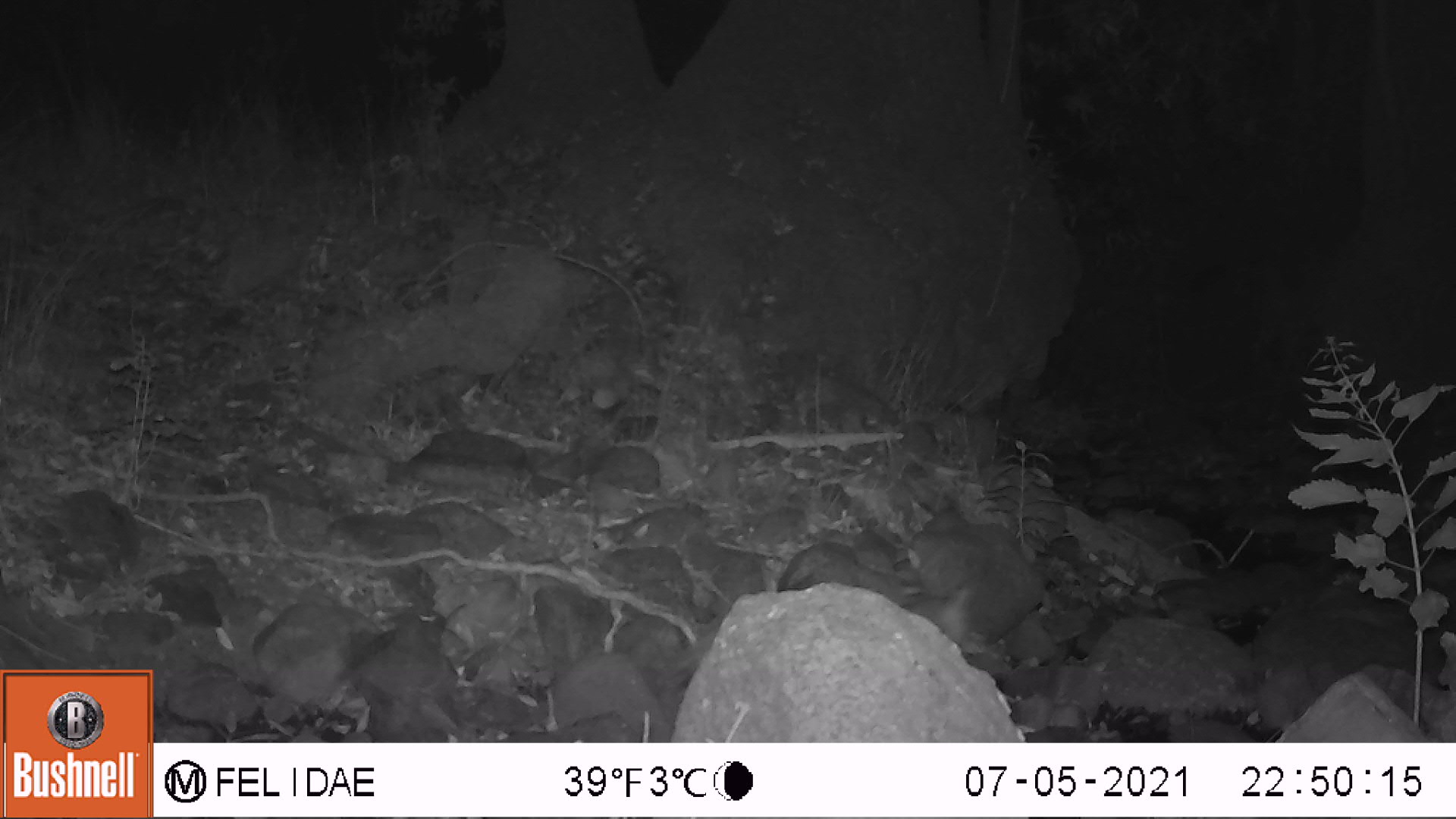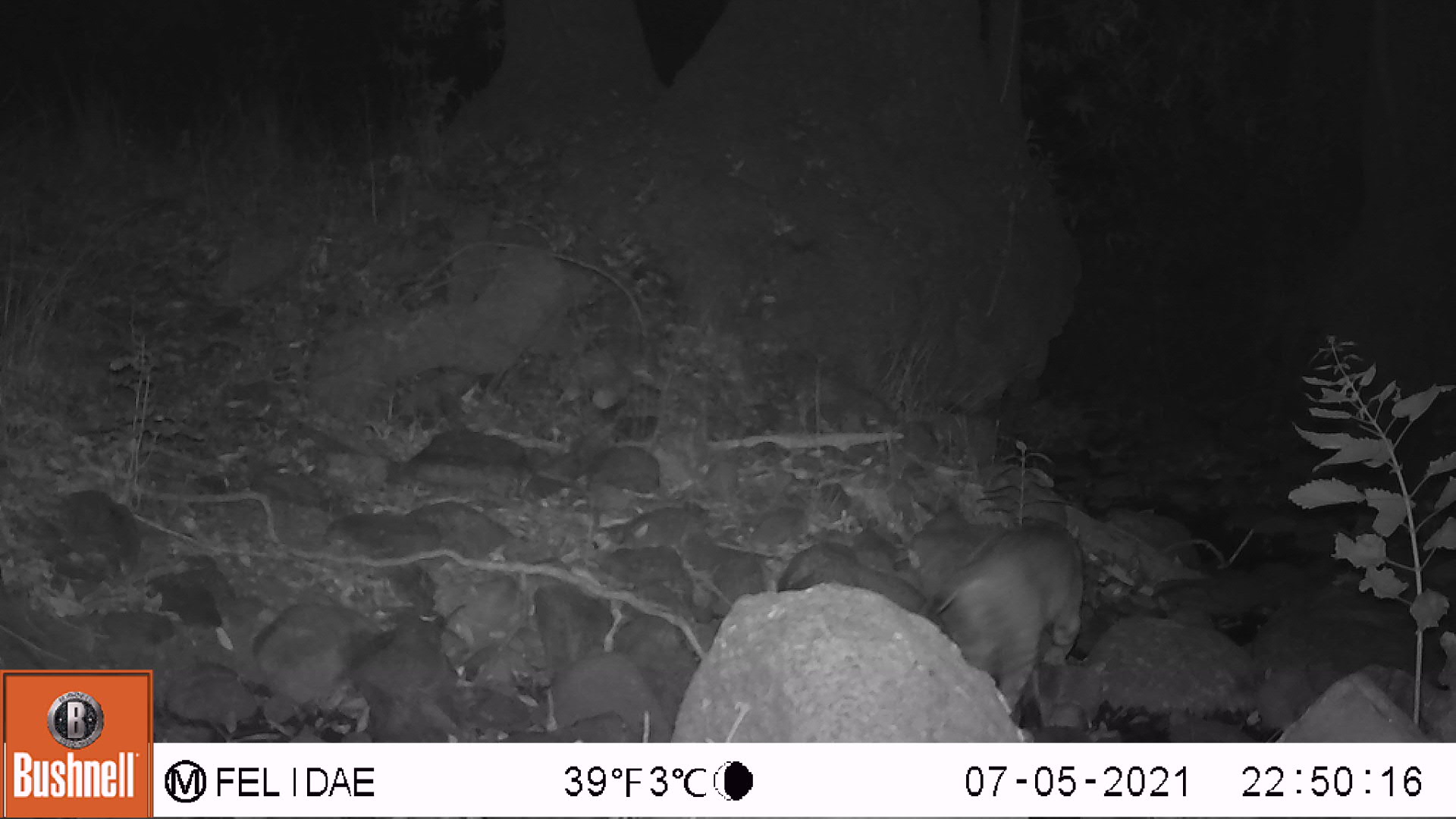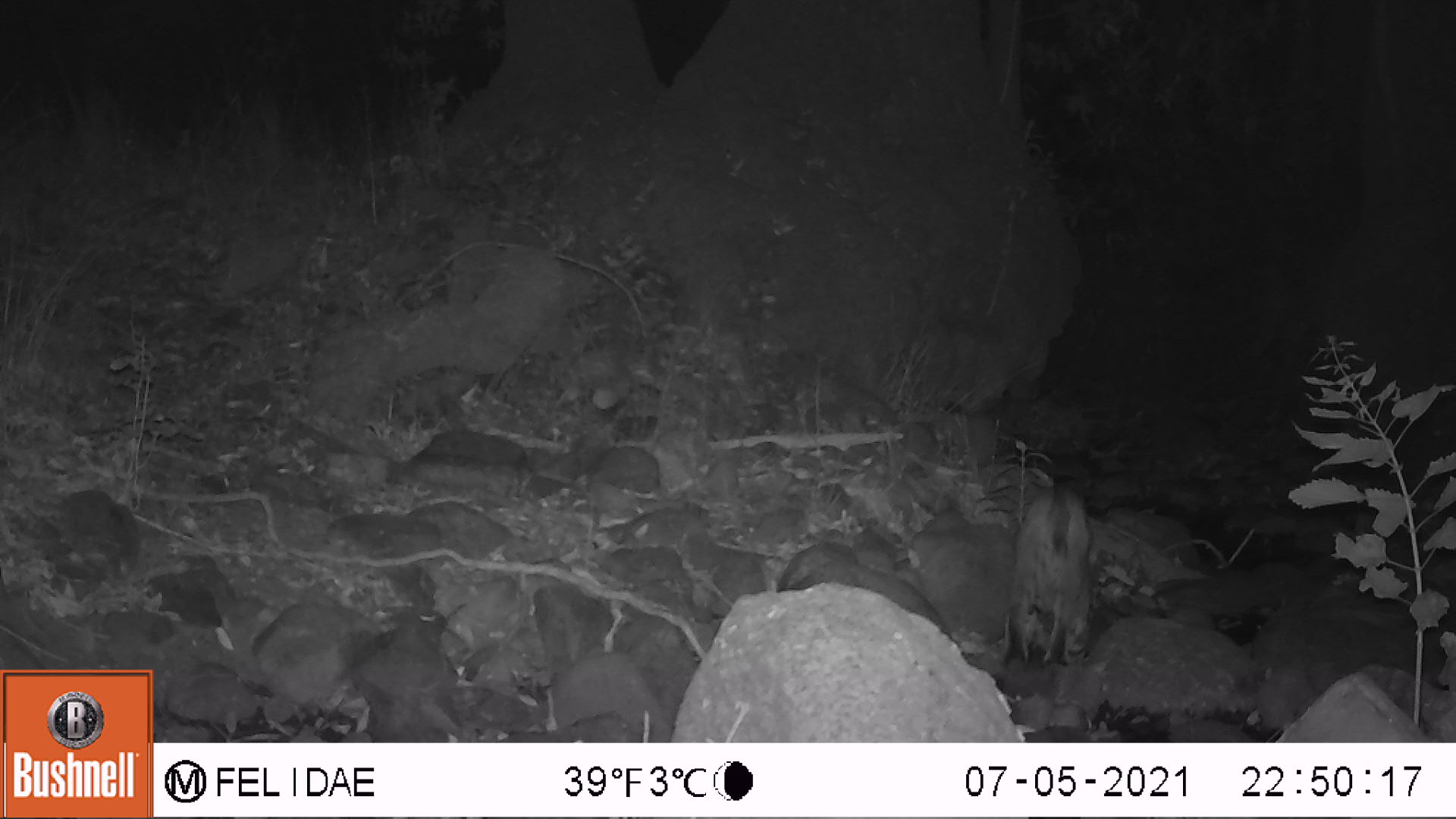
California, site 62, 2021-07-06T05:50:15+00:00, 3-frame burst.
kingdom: Animalia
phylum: Chordata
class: Mammalia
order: Carnivora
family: Felidae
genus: Lynx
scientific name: Lynx rufus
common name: bobcat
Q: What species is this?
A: Bobcat (Lynx rufus).